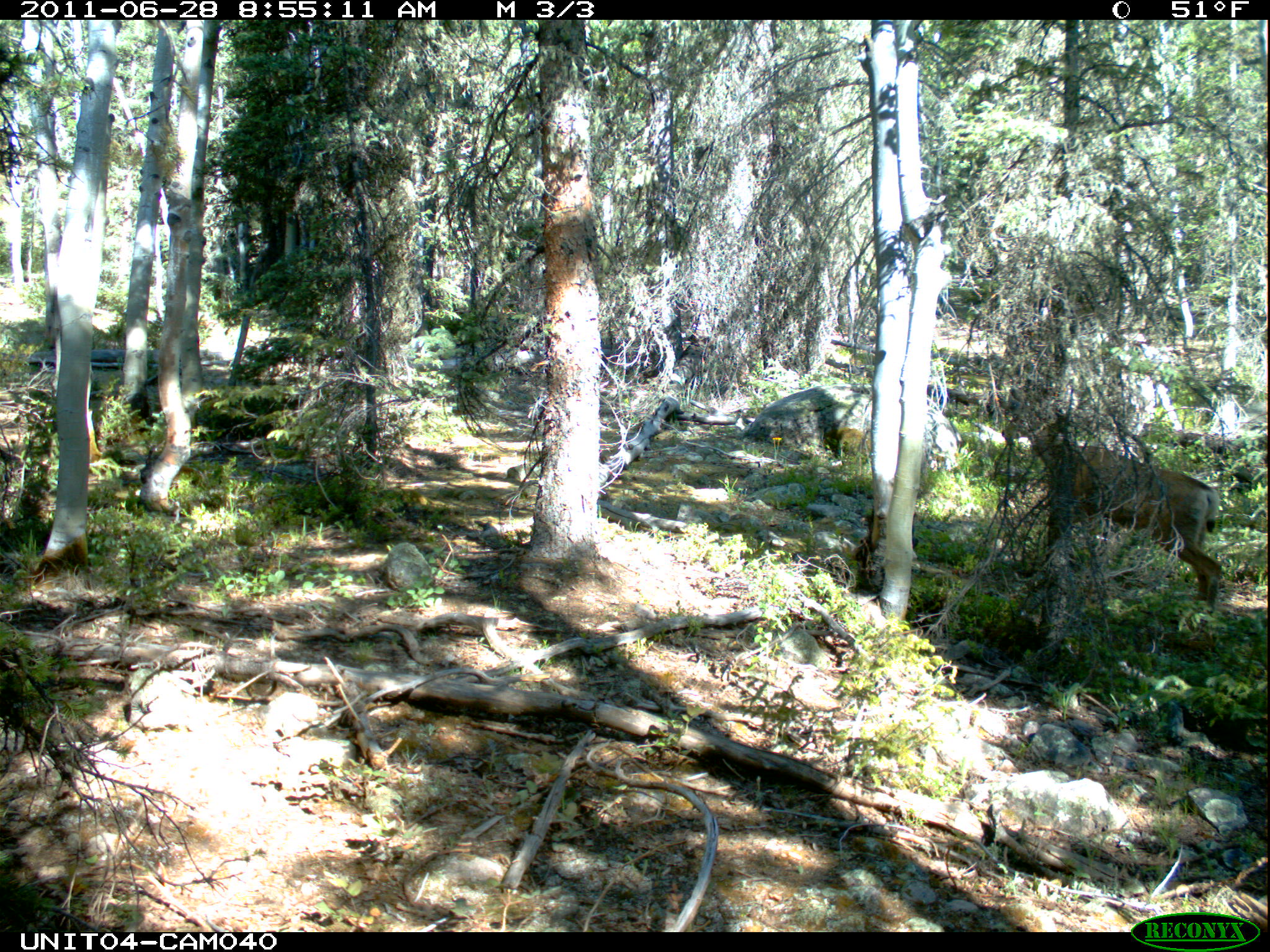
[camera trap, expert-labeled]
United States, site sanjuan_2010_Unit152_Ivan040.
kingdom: Animalia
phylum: Chordata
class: Mammalia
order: Artiodactyla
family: Cervidae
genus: Odocoileus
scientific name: Odocoileus hemionus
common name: mule deer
Odocoileus hemionus (mule deer).